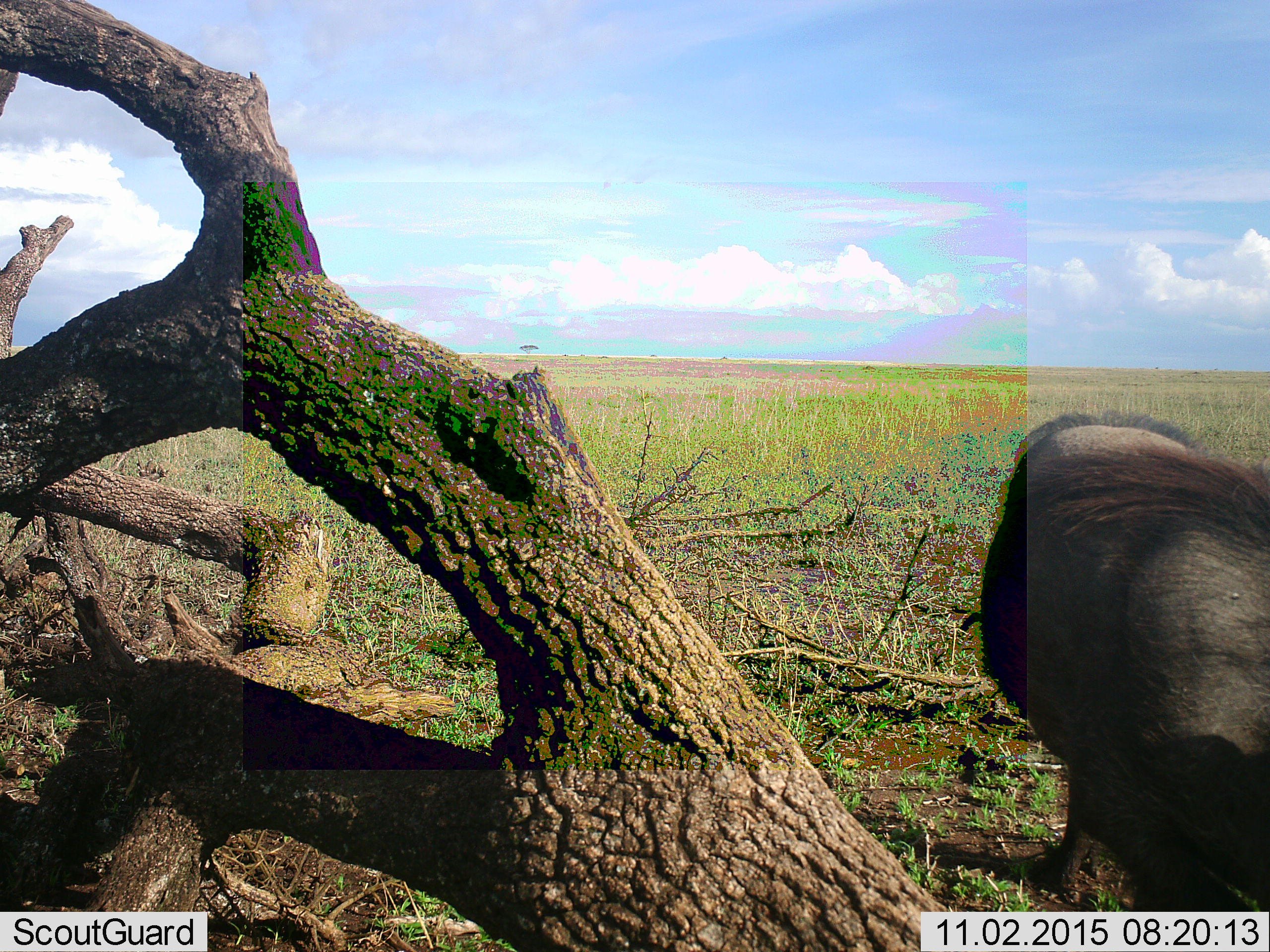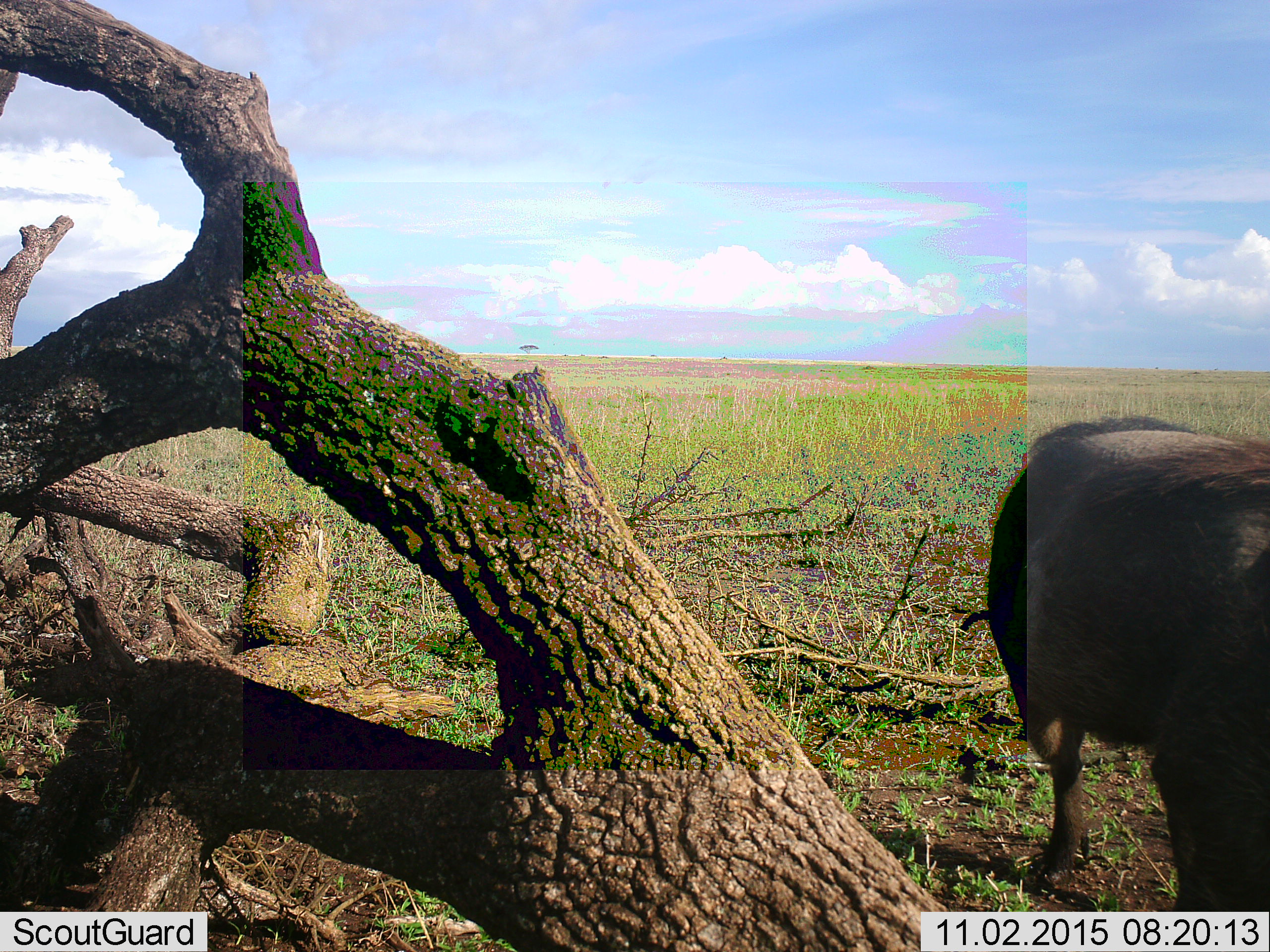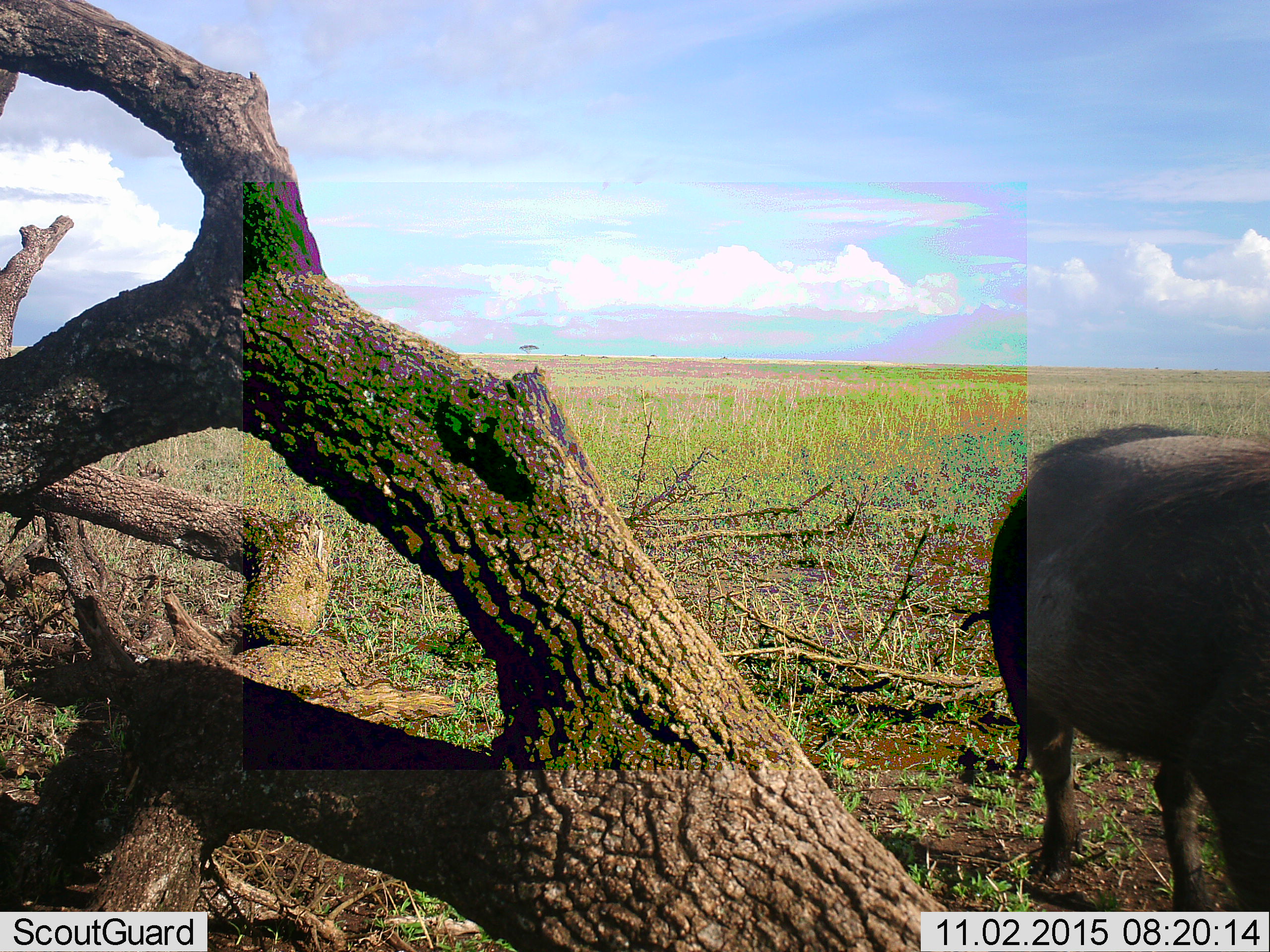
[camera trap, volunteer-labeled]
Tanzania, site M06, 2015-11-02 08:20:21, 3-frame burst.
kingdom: Animalia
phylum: Chordata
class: Mammalia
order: Artiodactyla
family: Suidae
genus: Phacochoerus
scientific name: Phacochoerus africanus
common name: warthog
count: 1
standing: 50%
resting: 0%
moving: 75%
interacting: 0%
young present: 0%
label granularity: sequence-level